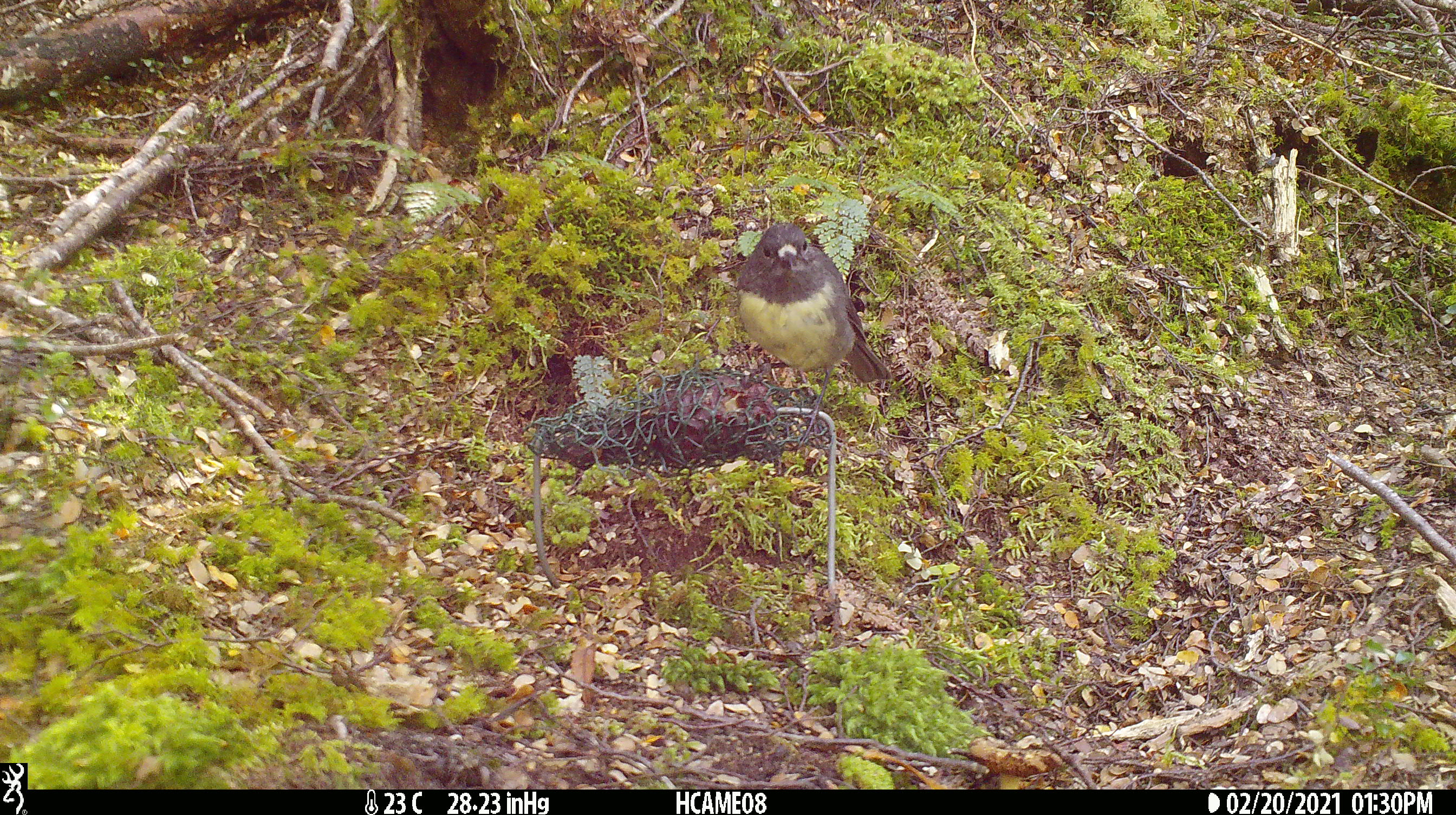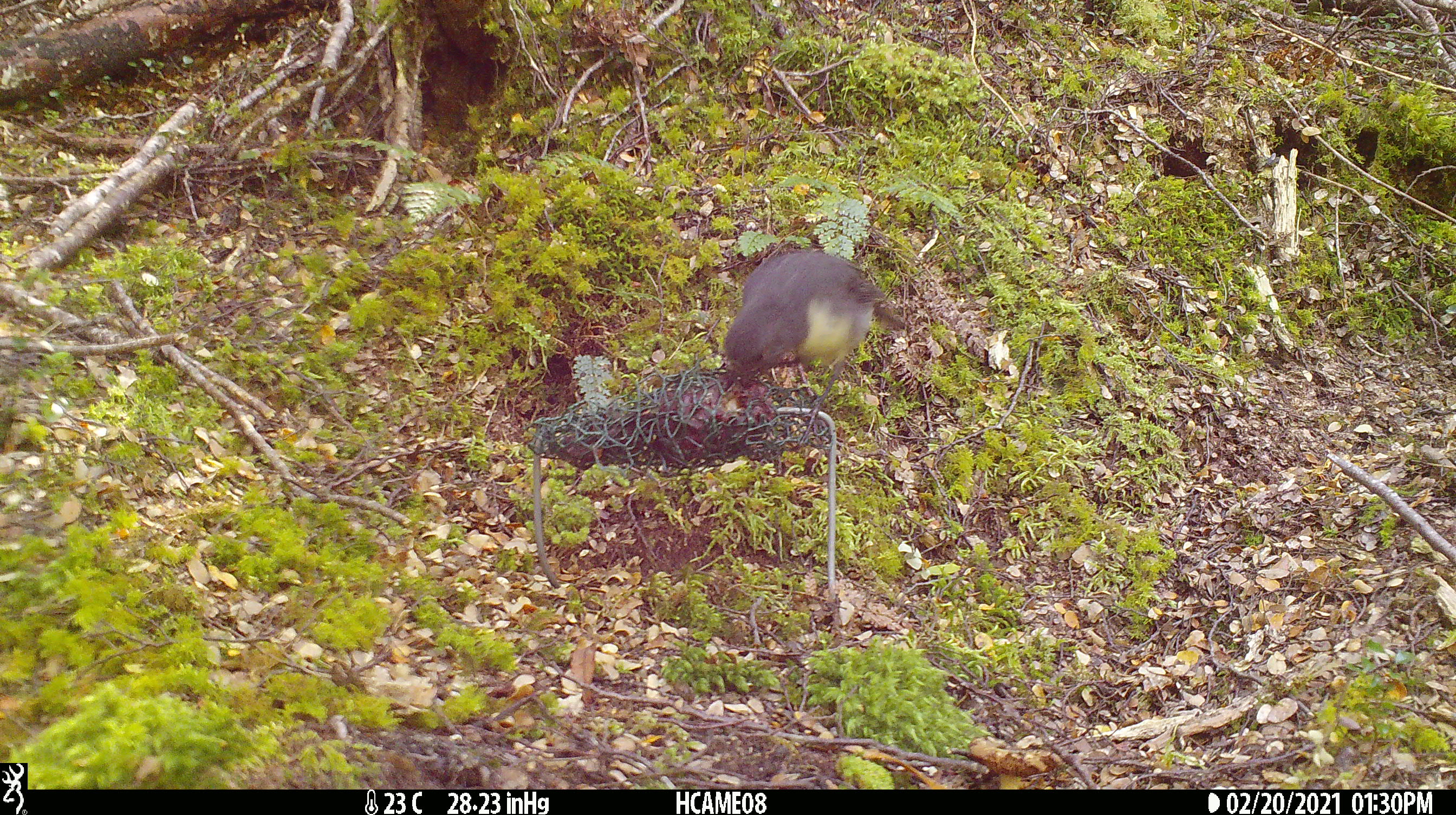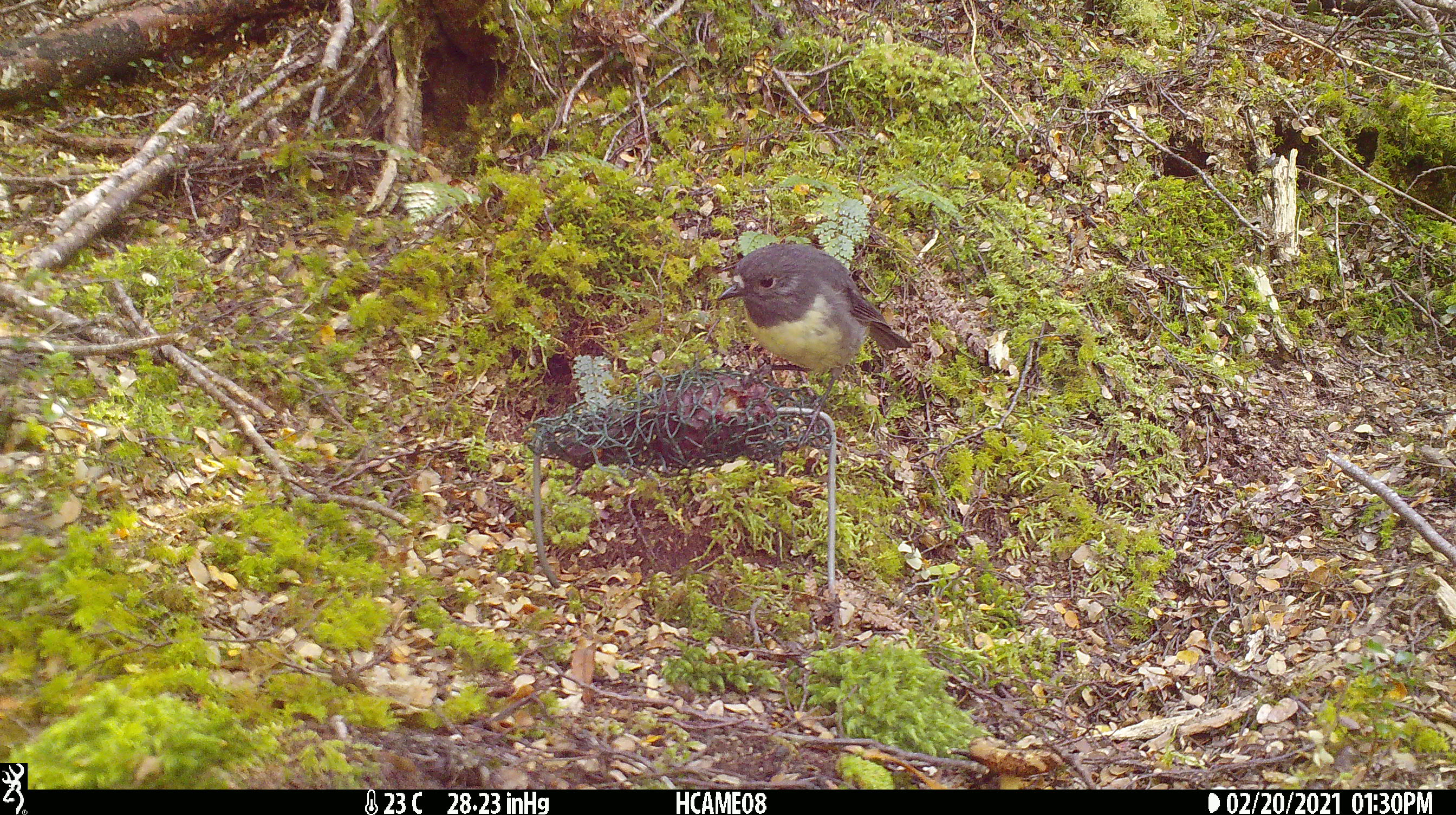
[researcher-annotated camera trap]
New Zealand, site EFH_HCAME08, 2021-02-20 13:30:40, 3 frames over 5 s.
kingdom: Animalia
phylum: Chordata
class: Aves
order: Passeriformes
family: Petroicidae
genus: Petroica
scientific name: Petroica australis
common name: new zealand robin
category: robin